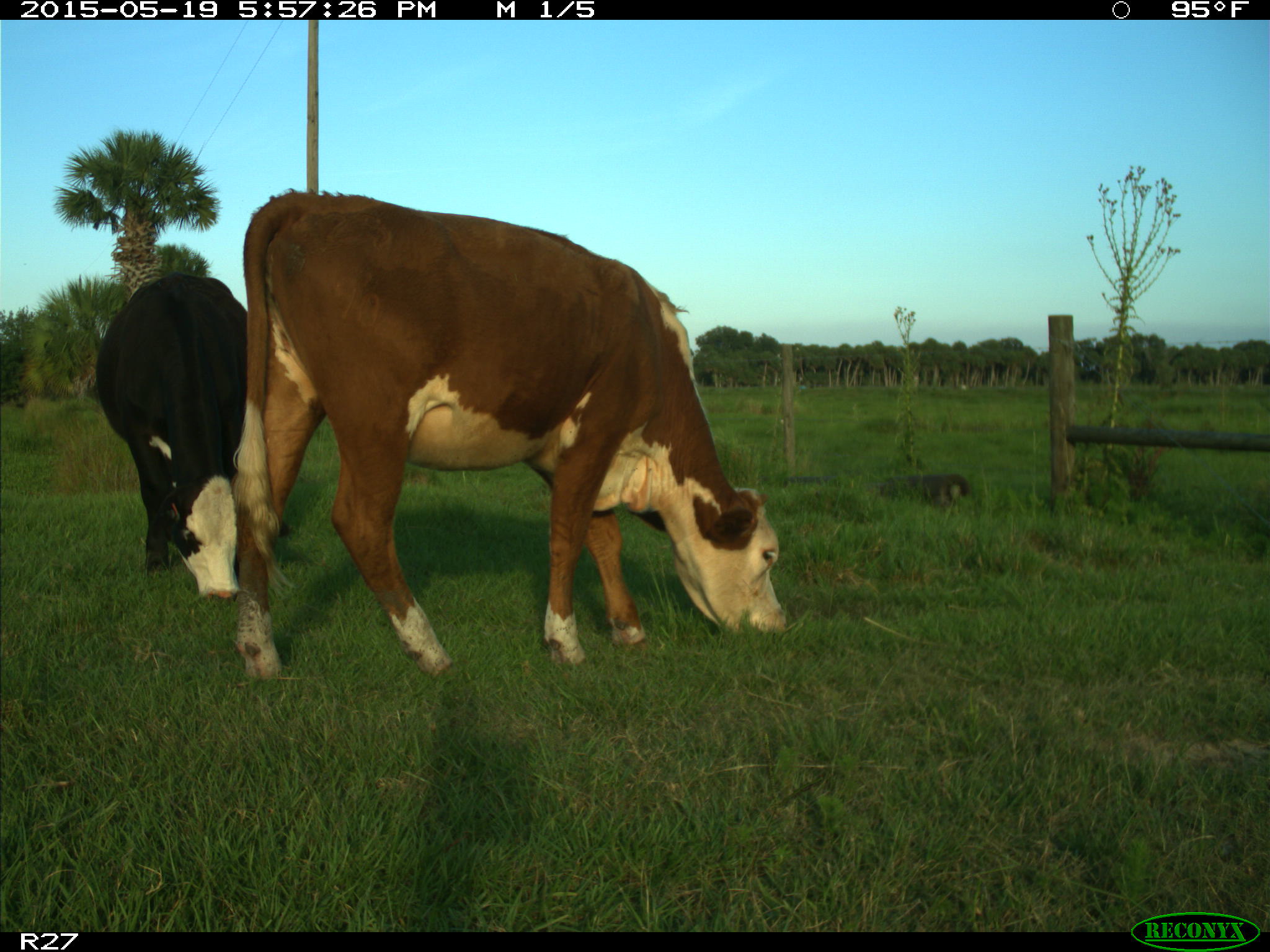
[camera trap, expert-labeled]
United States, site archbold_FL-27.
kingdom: Animalia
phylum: Chordata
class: Mammalia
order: Artiodactyla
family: Bovidae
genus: Bos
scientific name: Bos taurus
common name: domestic cow